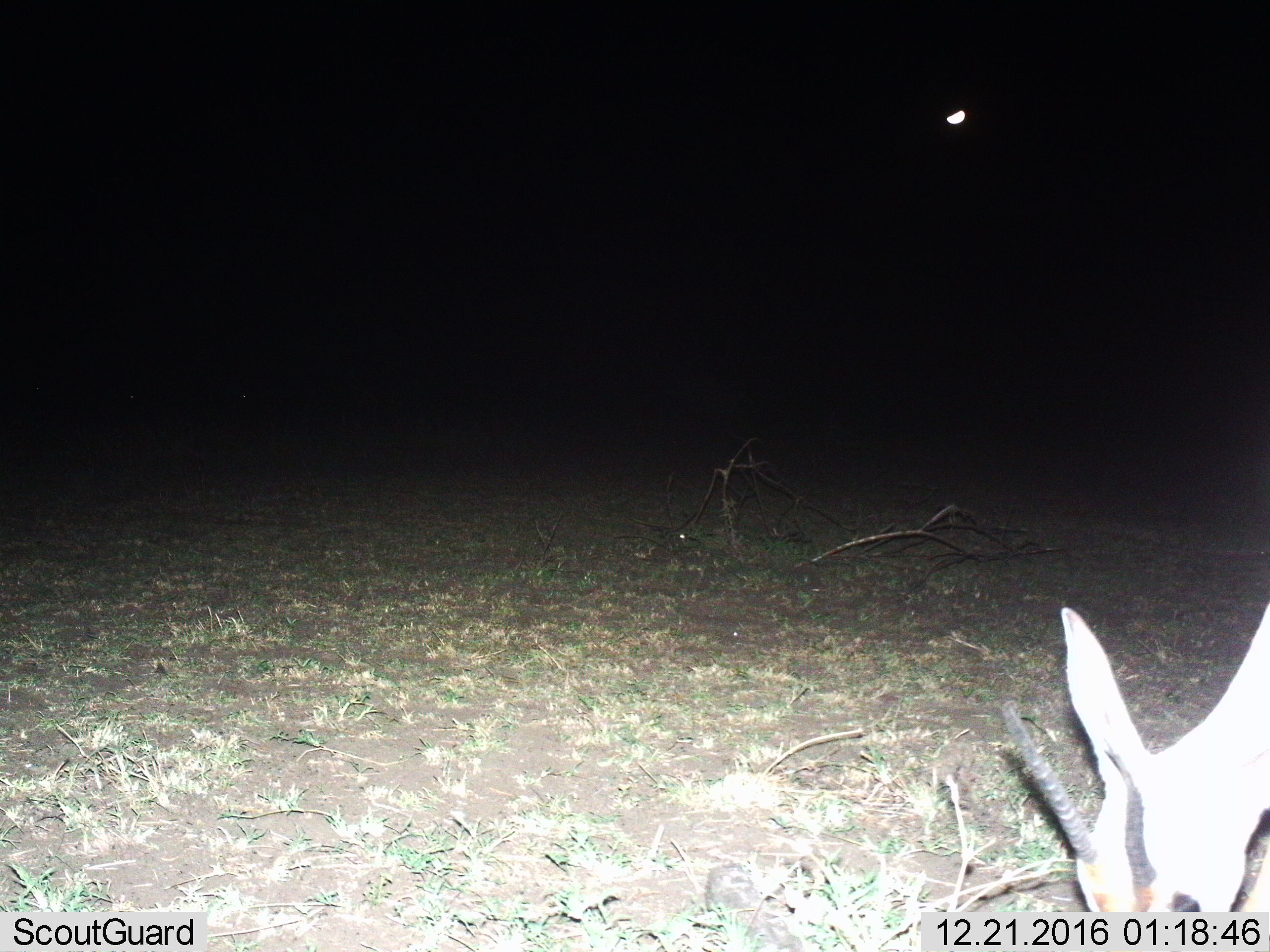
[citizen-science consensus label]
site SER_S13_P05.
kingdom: Animalia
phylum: Chordata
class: Mammalia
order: Artiodactyla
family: Bovidae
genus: Eudorcas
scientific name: Eudorcas thomsonii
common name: thomson's gazelle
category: gazellethomsons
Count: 1.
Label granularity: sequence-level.